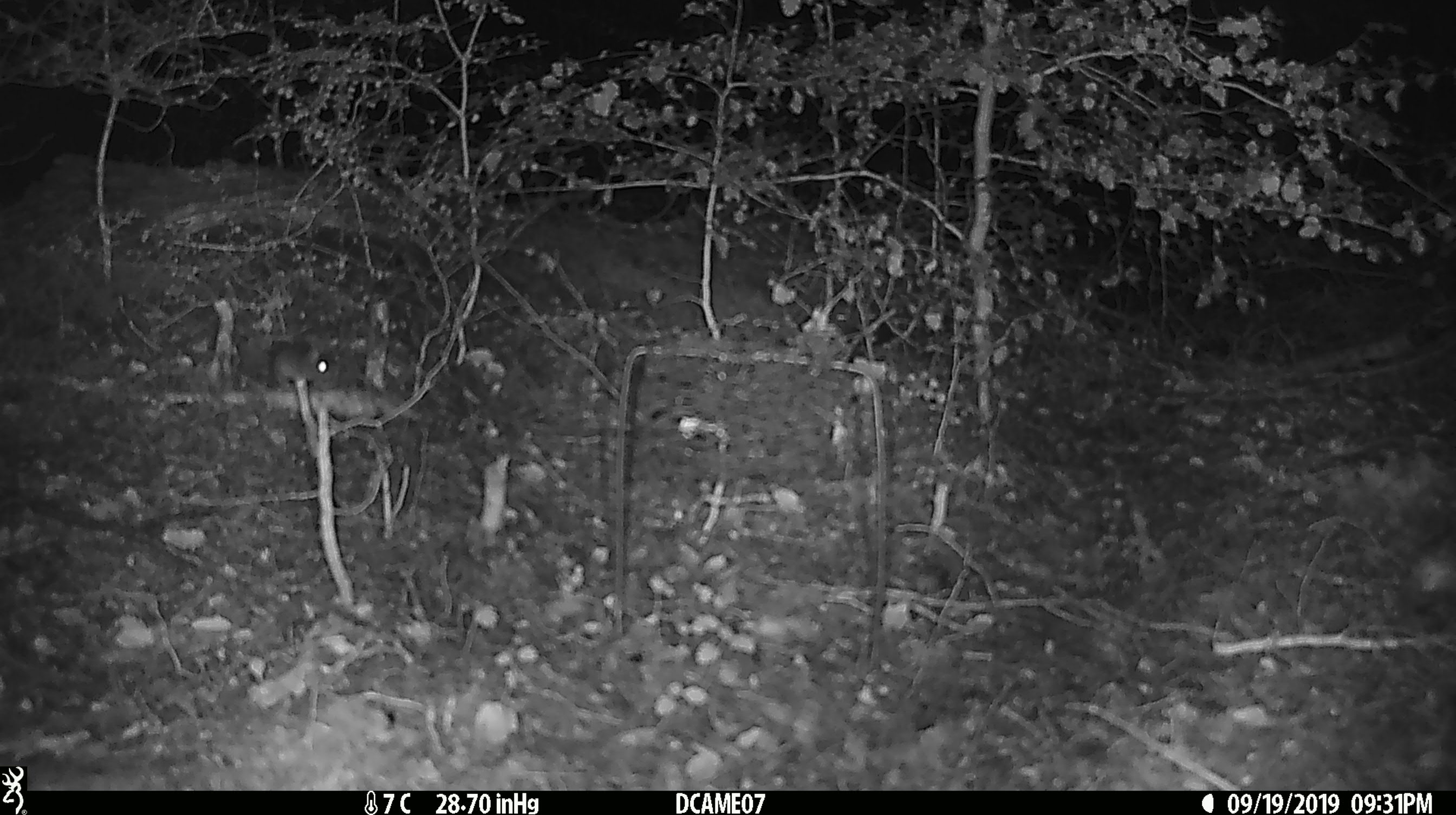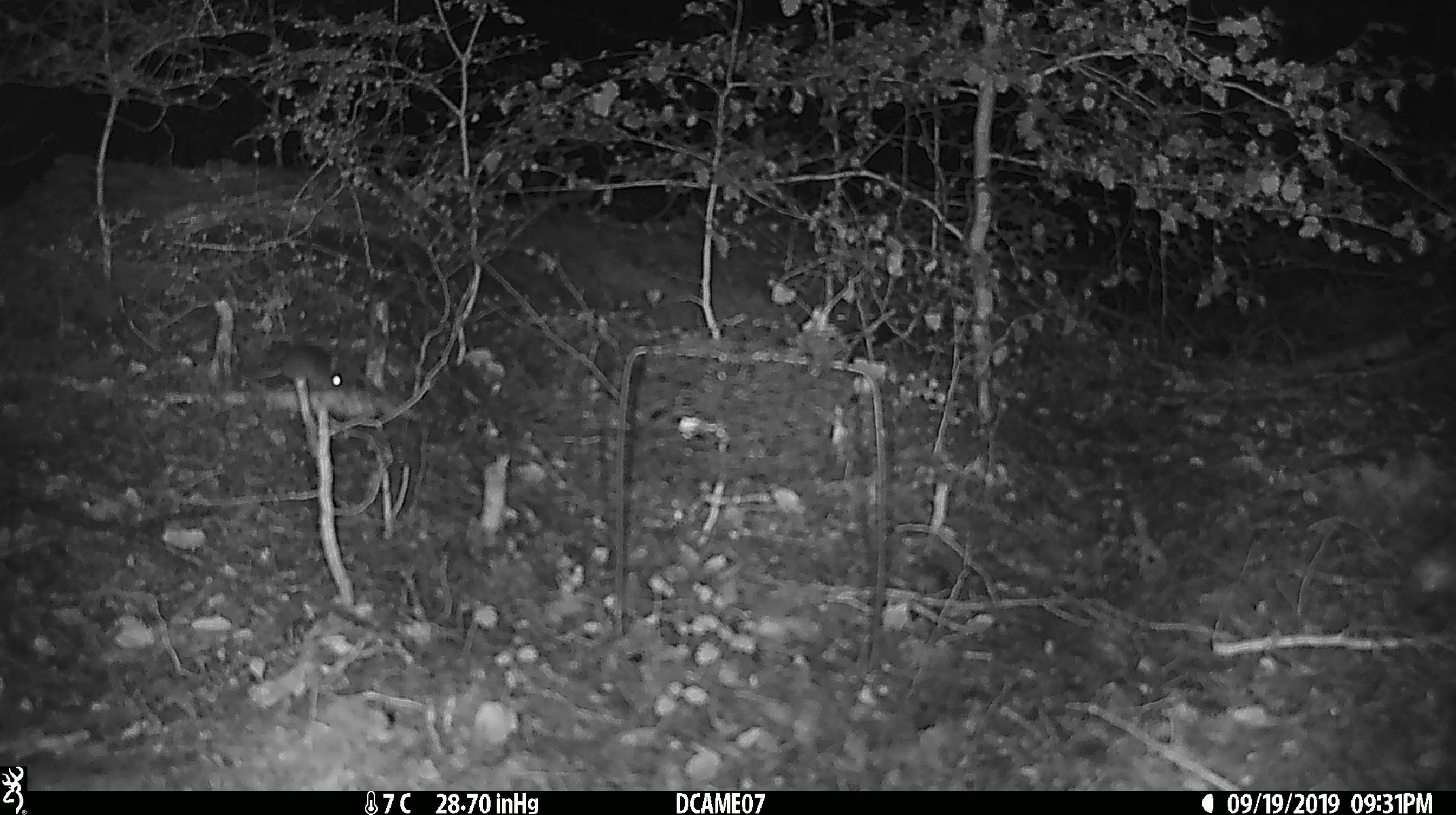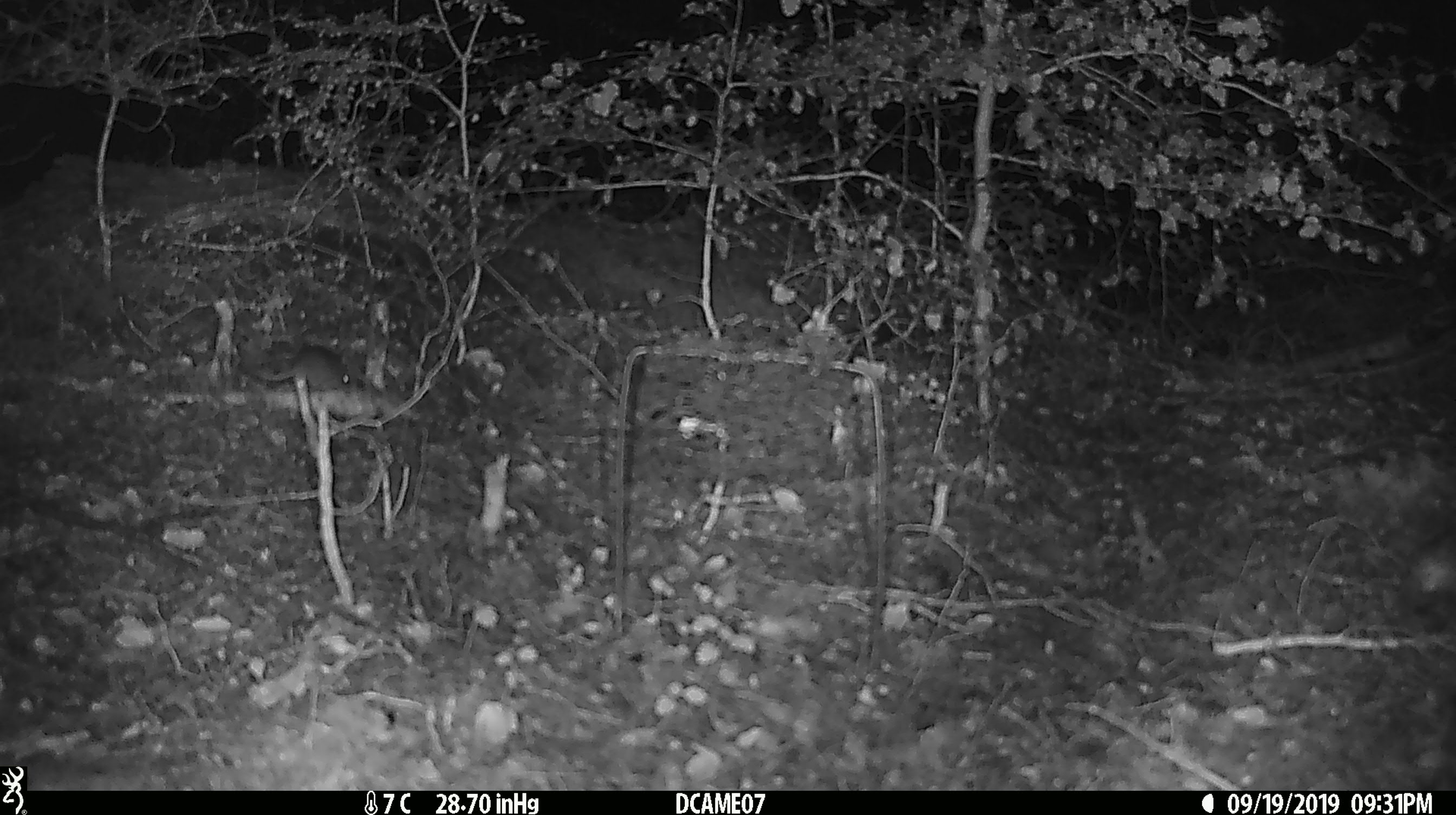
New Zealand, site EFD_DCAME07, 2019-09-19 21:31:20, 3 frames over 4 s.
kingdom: Animalia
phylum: Chordata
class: Mammalia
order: Rodentia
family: Muridae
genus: Mus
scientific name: Mus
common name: mouse